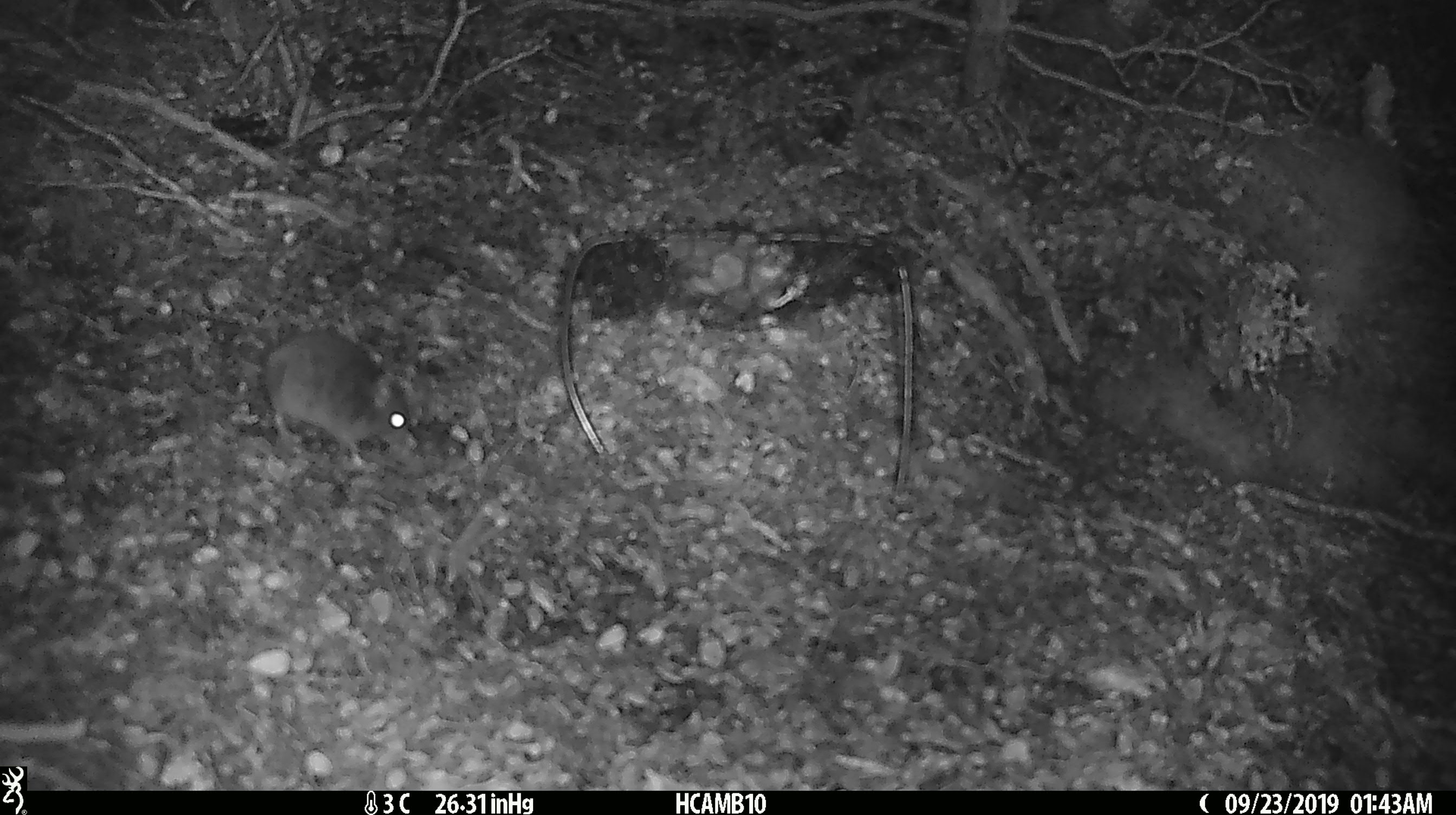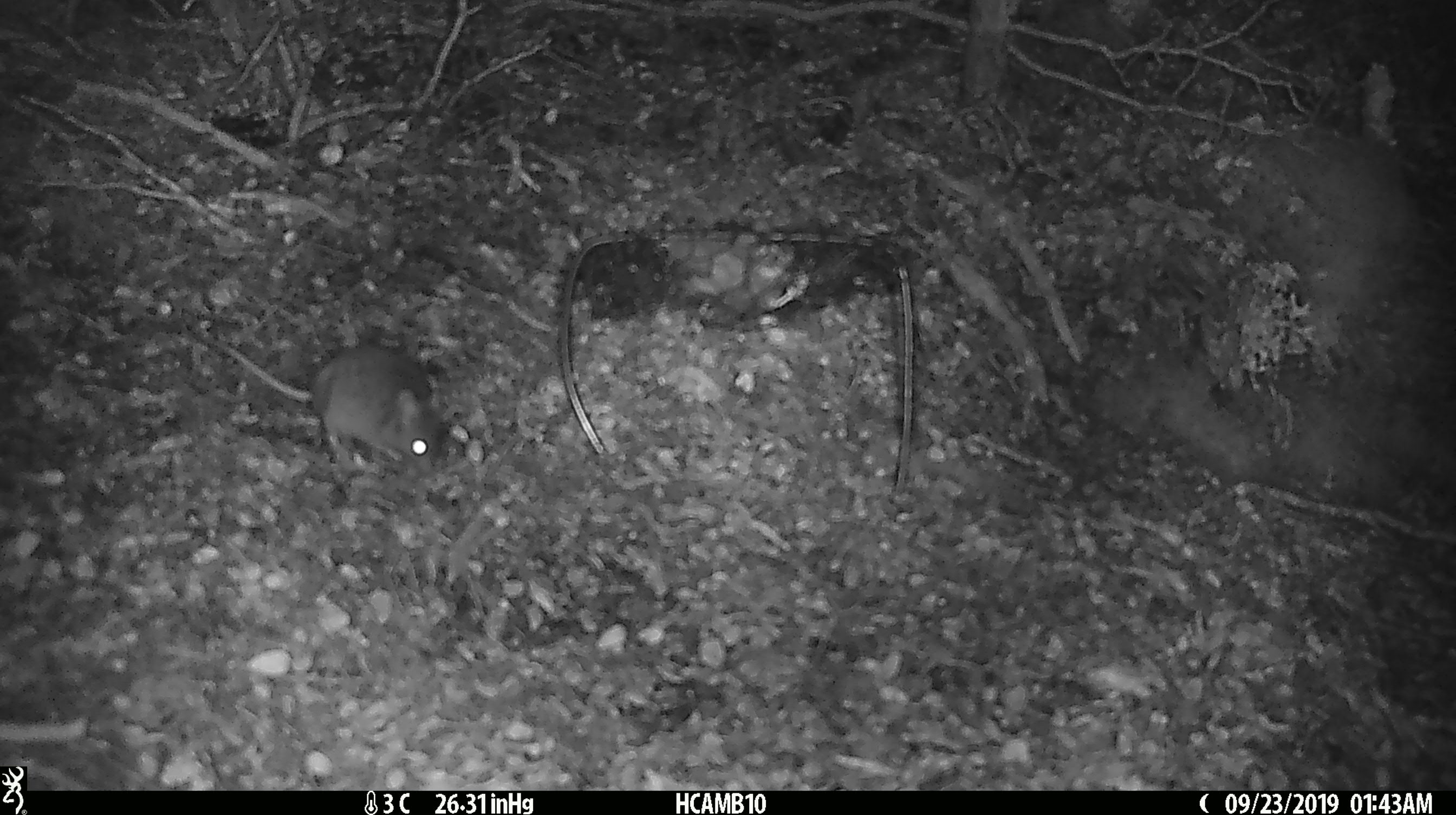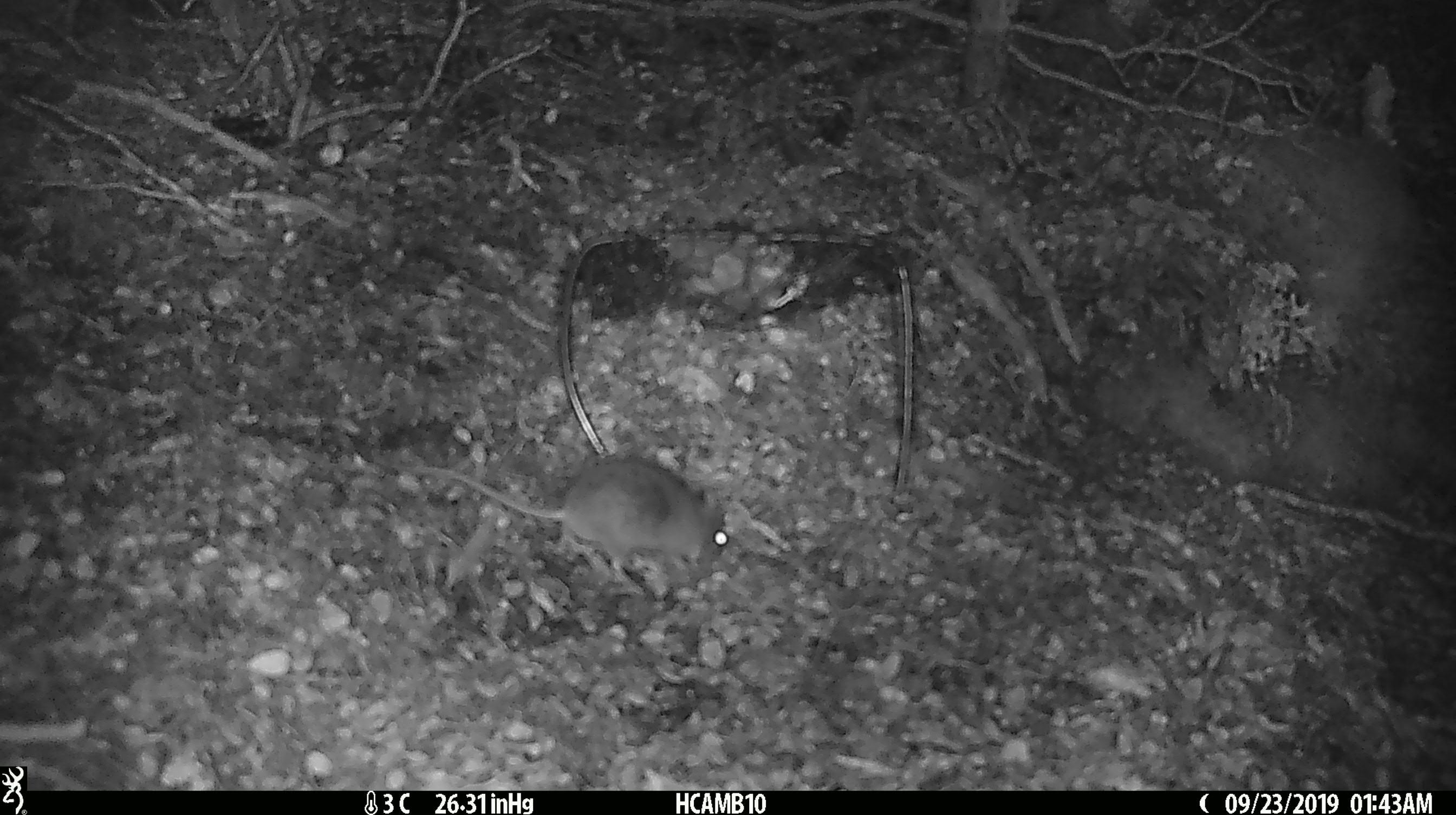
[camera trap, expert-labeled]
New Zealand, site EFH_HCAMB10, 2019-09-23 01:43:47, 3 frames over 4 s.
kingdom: Animalia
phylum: Chordata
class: Mammalia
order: Rodentia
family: Muridae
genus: Mus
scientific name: Mus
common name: mouse